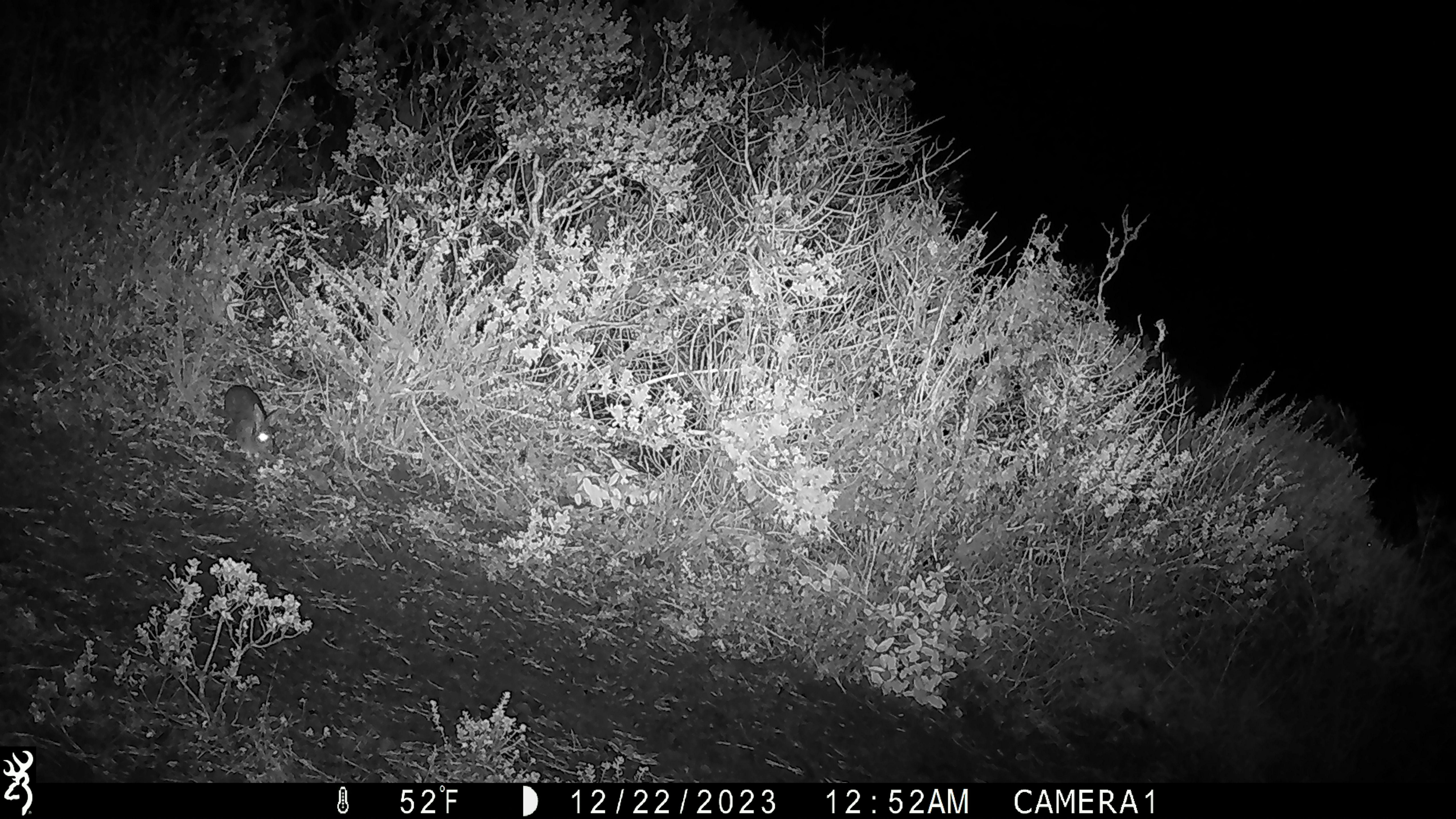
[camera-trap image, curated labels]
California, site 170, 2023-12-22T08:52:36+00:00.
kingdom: Animalia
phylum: Chordata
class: Mammalia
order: Lagomorpha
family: Leporidae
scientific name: Leporidae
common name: rabbit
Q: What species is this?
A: Rabbit (Leporidae).